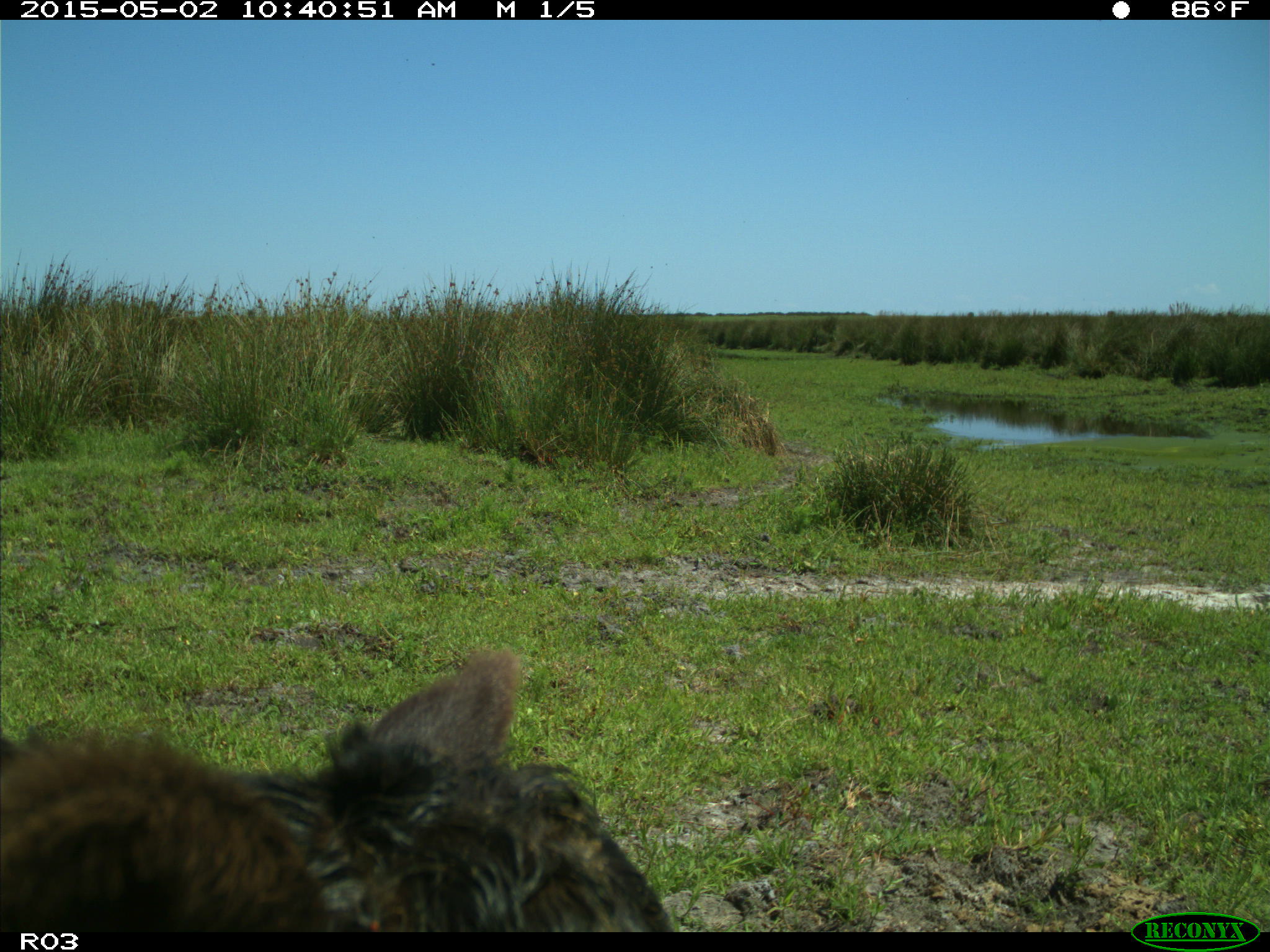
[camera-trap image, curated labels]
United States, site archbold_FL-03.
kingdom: Animalia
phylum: Chordata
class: Mammalia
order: Artiodactyla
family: Bovidae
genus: Bos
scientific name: Bos taurus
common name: domestic cow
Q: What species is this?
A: Bos taurus (domestic cow).